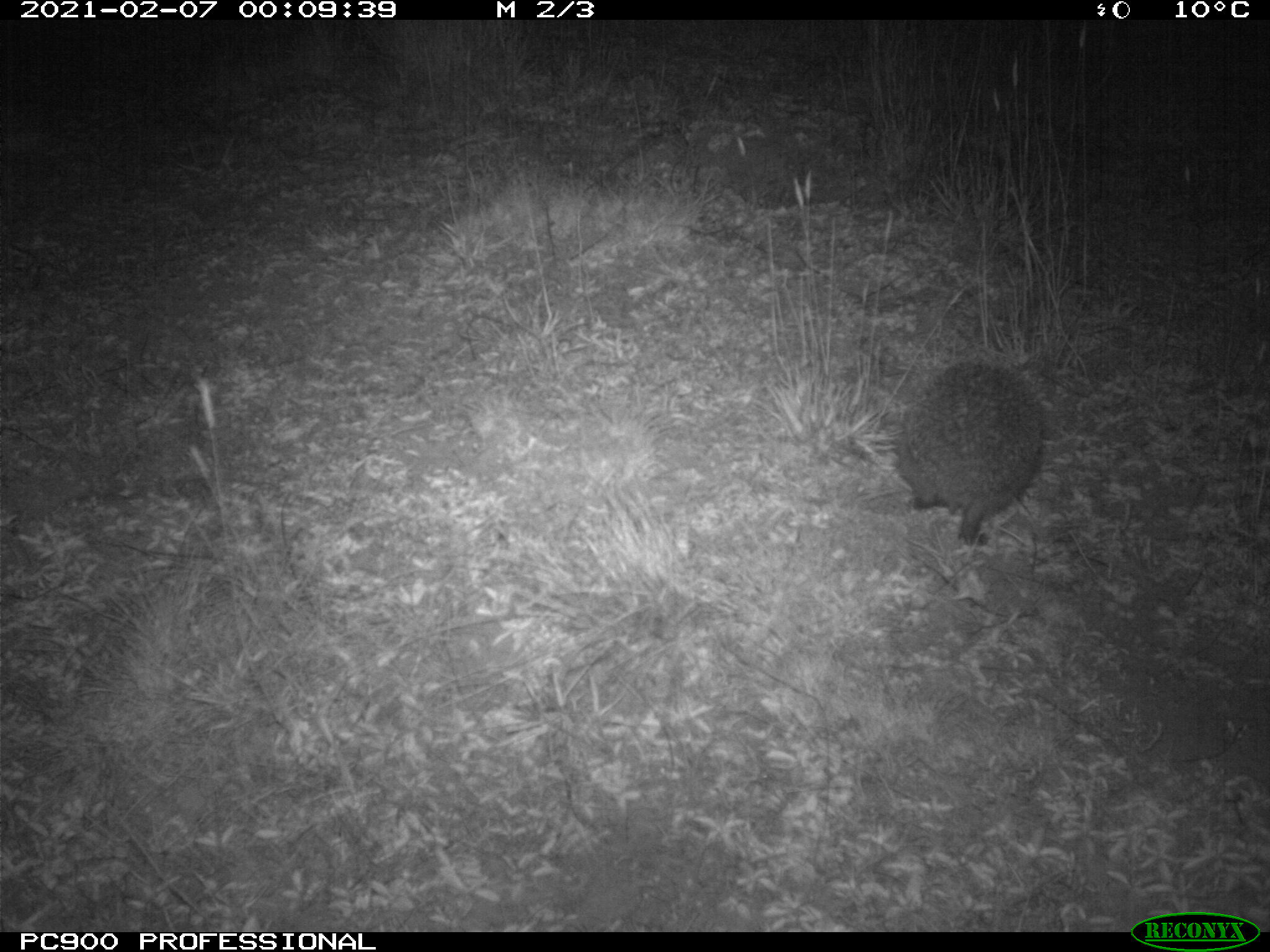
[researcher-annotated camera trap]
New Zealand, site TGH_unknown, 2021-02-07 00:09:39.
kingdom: Animalia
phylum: Chordata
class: Mammalia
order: Eulipotyphla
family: Erinaceidae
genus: Erinaceus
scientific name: Erinaceus europaeus europaeus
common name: european hedgehog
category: hedgehog